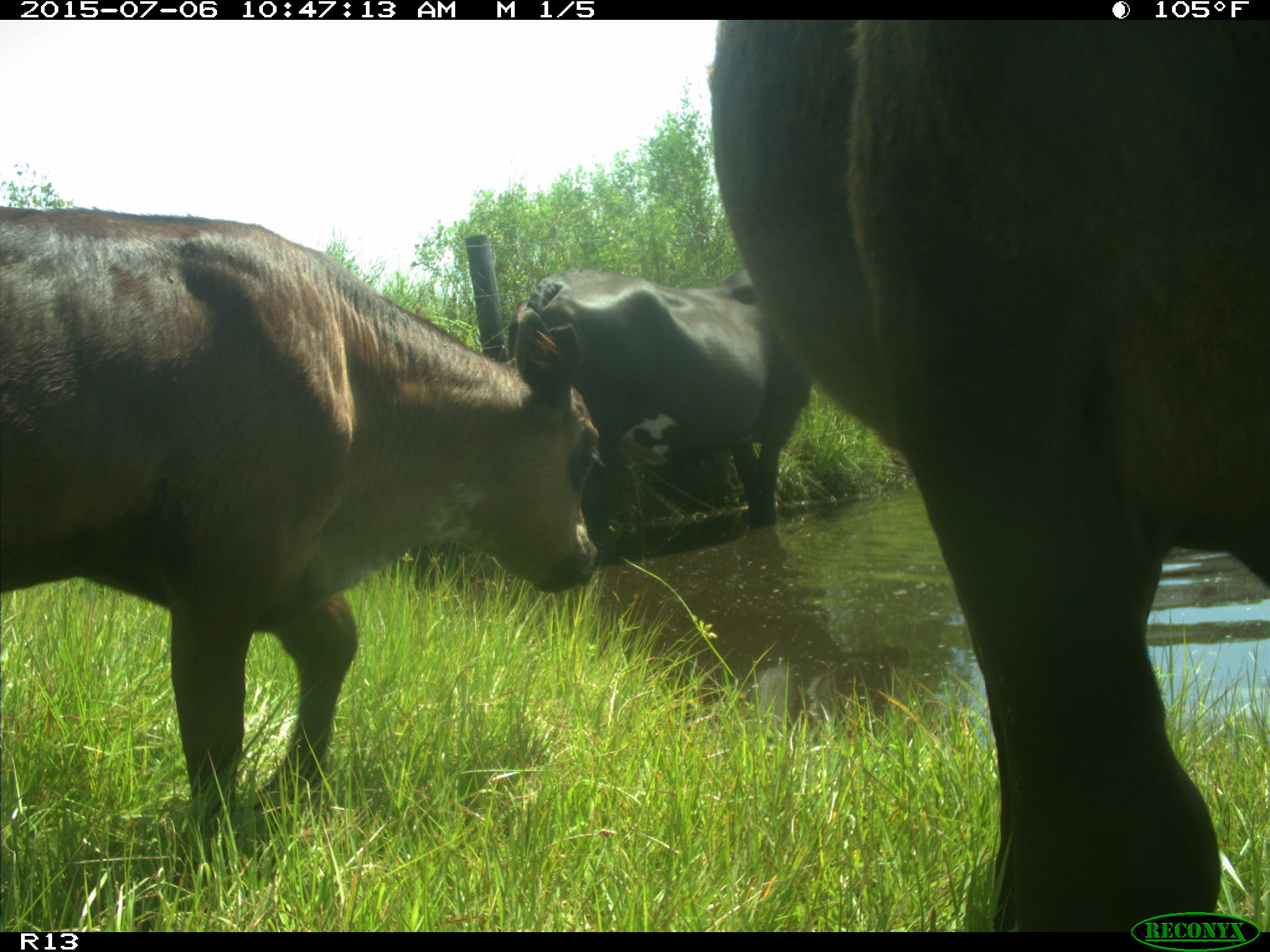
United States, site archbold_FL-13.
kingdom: Animalia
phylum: Chordata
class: Mammalia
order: Artiodactyla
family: Bovidae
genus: Bos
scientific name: Bos taurus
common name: domestic cow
Bos taurus (domestic cow).